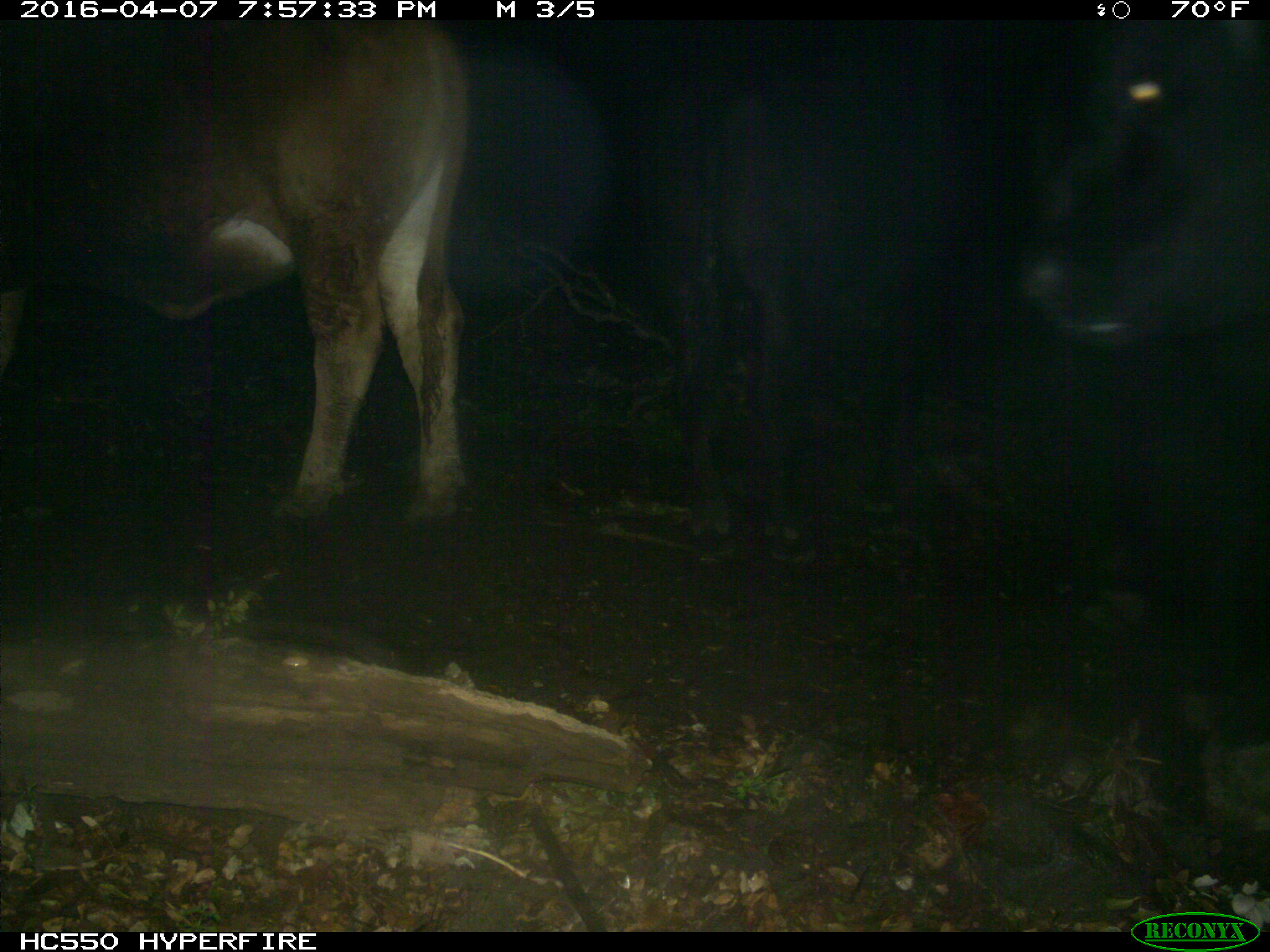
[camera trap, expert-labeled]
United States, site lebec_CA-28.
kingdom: Animalia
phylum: Chordata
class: Mammalia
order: Artiodactyla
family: Bovidae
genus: Bos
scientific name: Bos taurus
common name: domestic cow